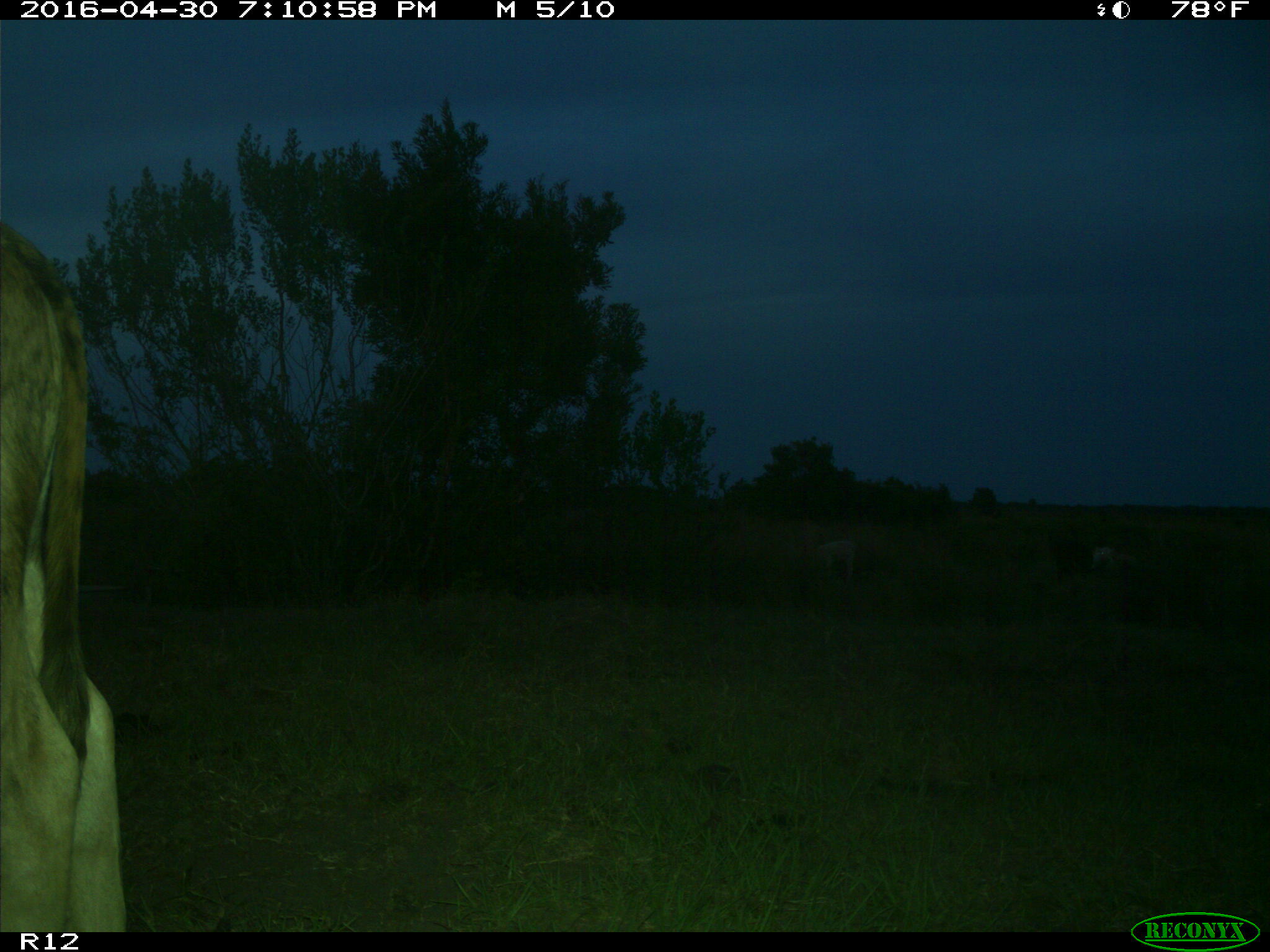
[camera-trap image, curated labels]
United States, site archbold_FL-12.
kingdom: Animalia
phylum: Chordata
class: Mammalia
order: Artiodactyla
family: Bovidae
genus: Bos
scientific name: Bos taurus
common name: domestic cow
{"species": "Bos taurus (domestic cow)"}